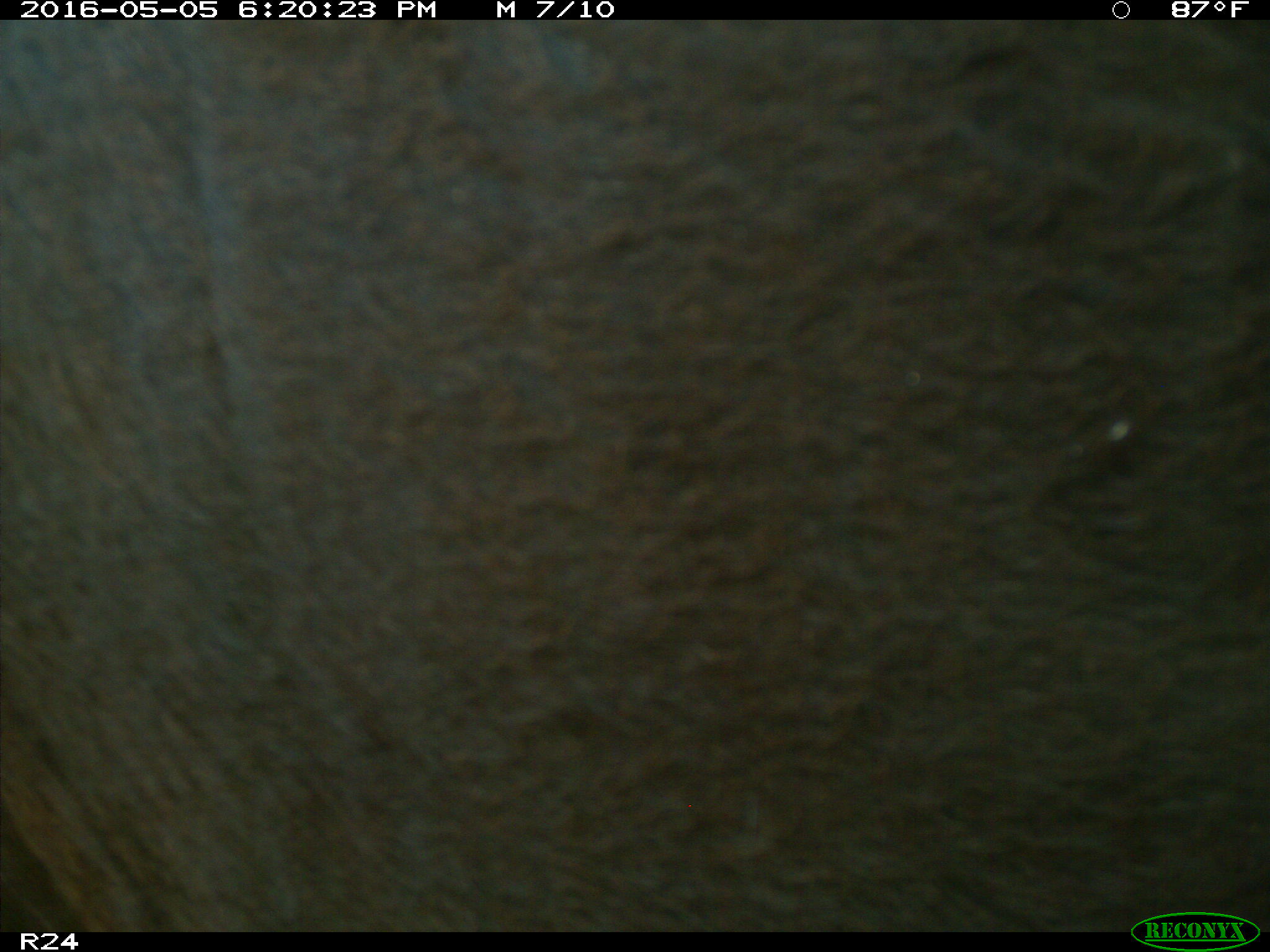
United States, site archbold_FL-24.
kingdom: Animalia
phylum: Chordata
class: Mammalia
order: Artiodactyla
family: Bovidae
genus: Bos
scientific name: Bos taurus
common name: domestic cow